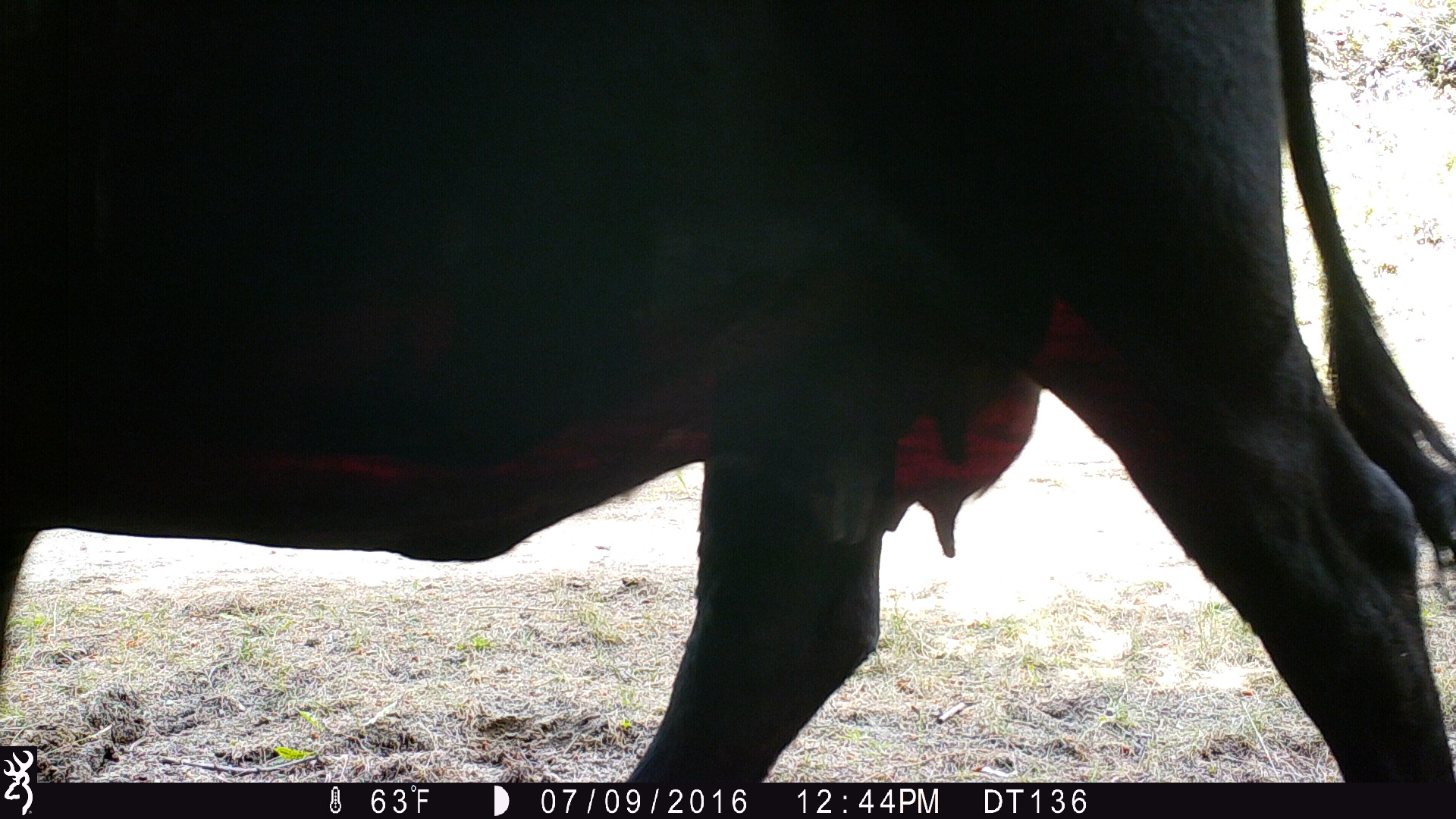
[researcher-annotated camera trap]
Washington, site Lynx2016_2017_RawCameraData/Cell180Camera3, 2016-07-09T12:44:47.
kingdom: Animalia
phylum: Chordata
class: Mammalia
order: Artiodactyla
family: Bovidae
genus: Bos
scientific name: Bos taurus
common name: domestic cattle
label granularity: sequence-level